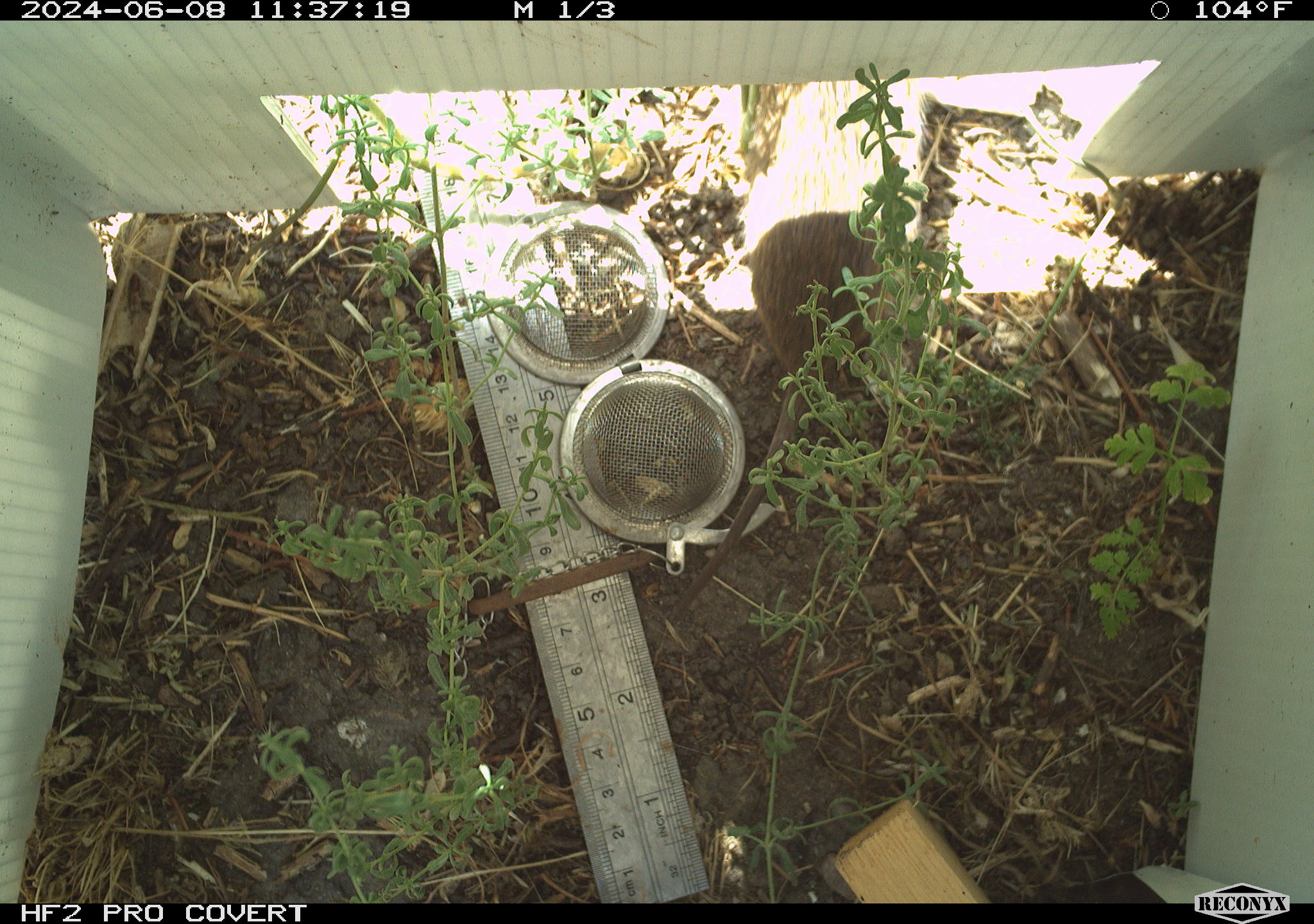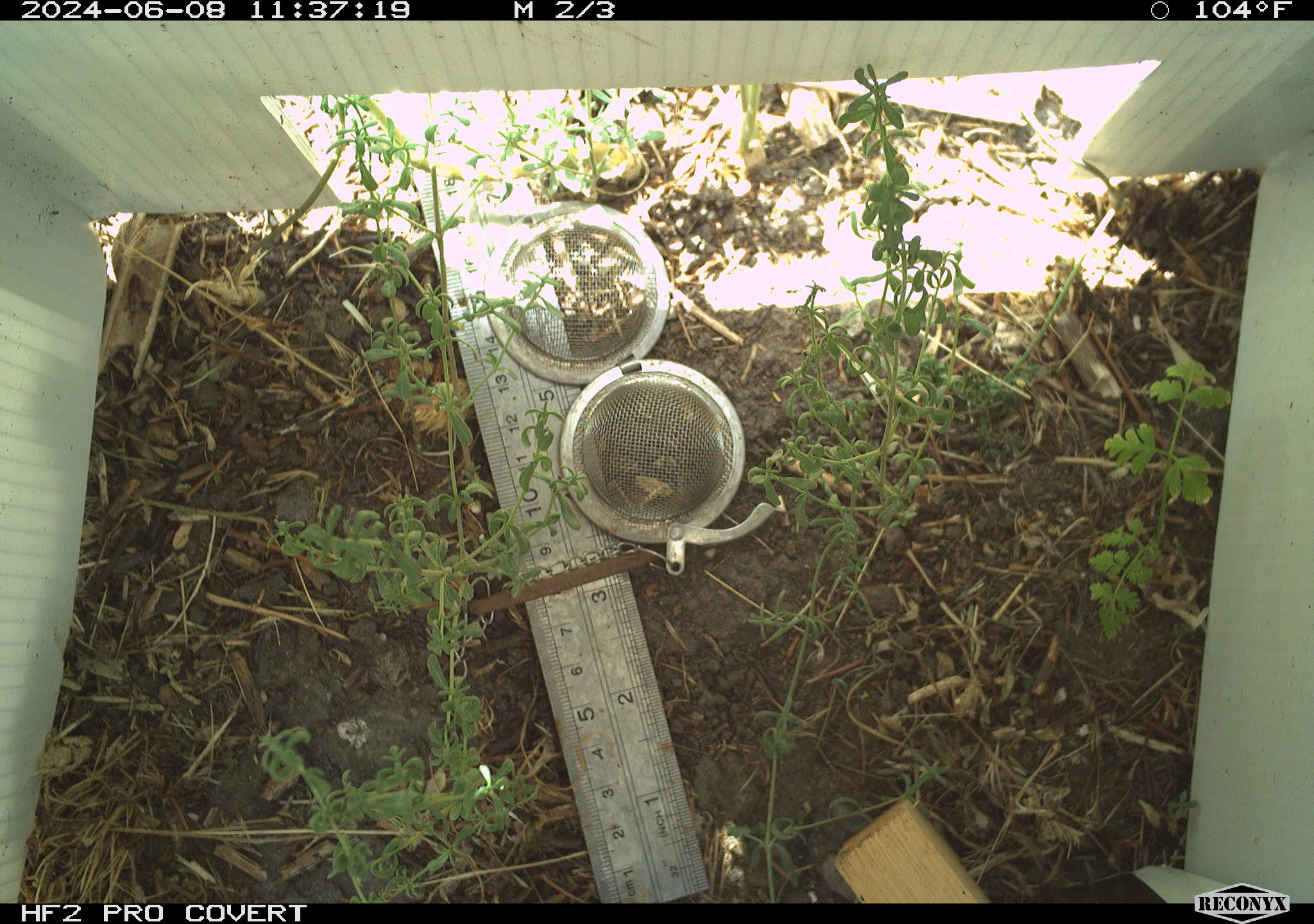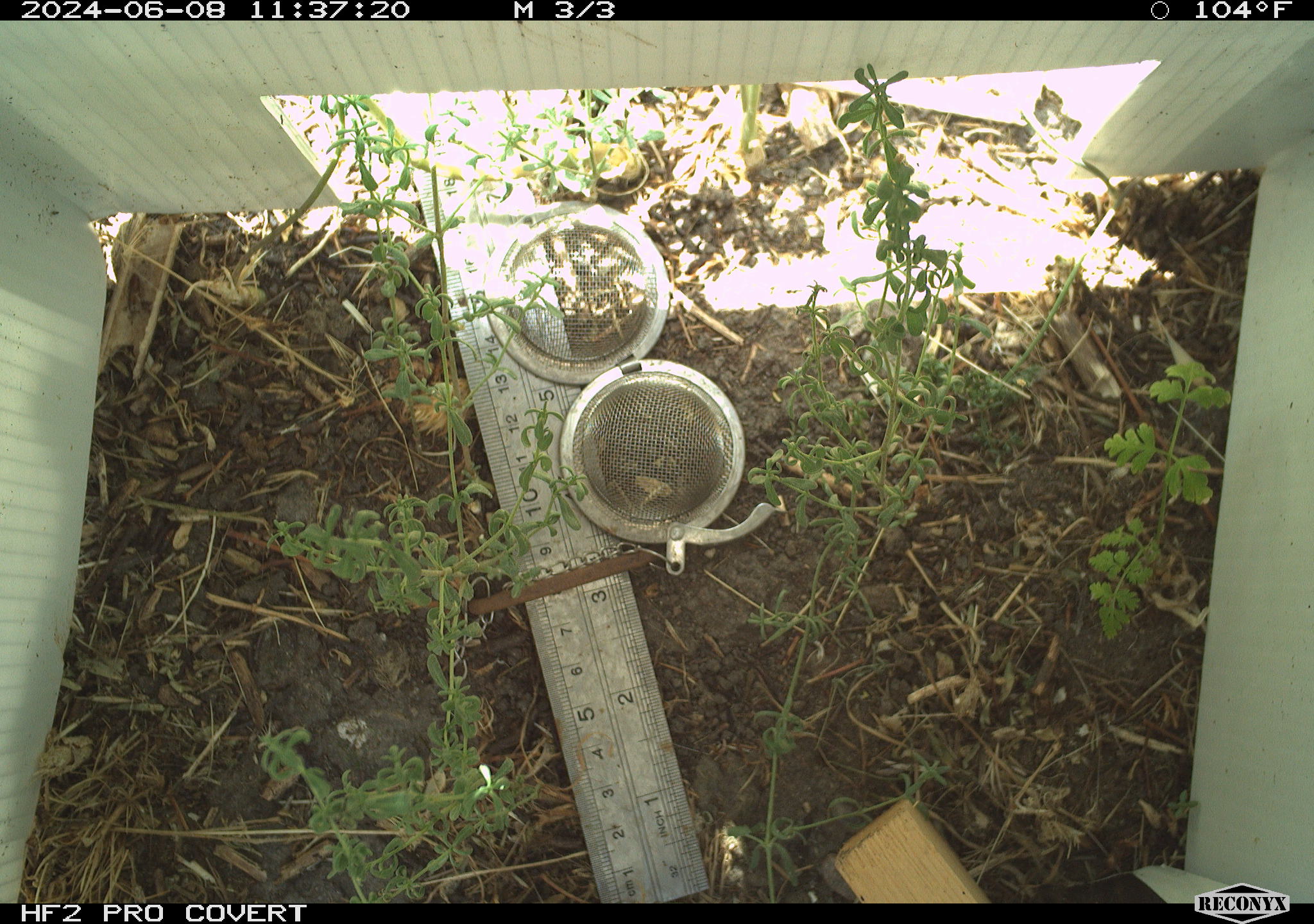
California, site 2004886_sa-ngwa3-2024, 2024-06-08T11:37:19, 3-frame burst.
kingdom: Animalia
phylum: Chordata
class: Mammalia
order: Rodentia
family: Cricetidae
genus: Microtus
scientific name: Microtus californicus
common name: california vole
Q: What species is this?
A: California vole (Microtus californicus).